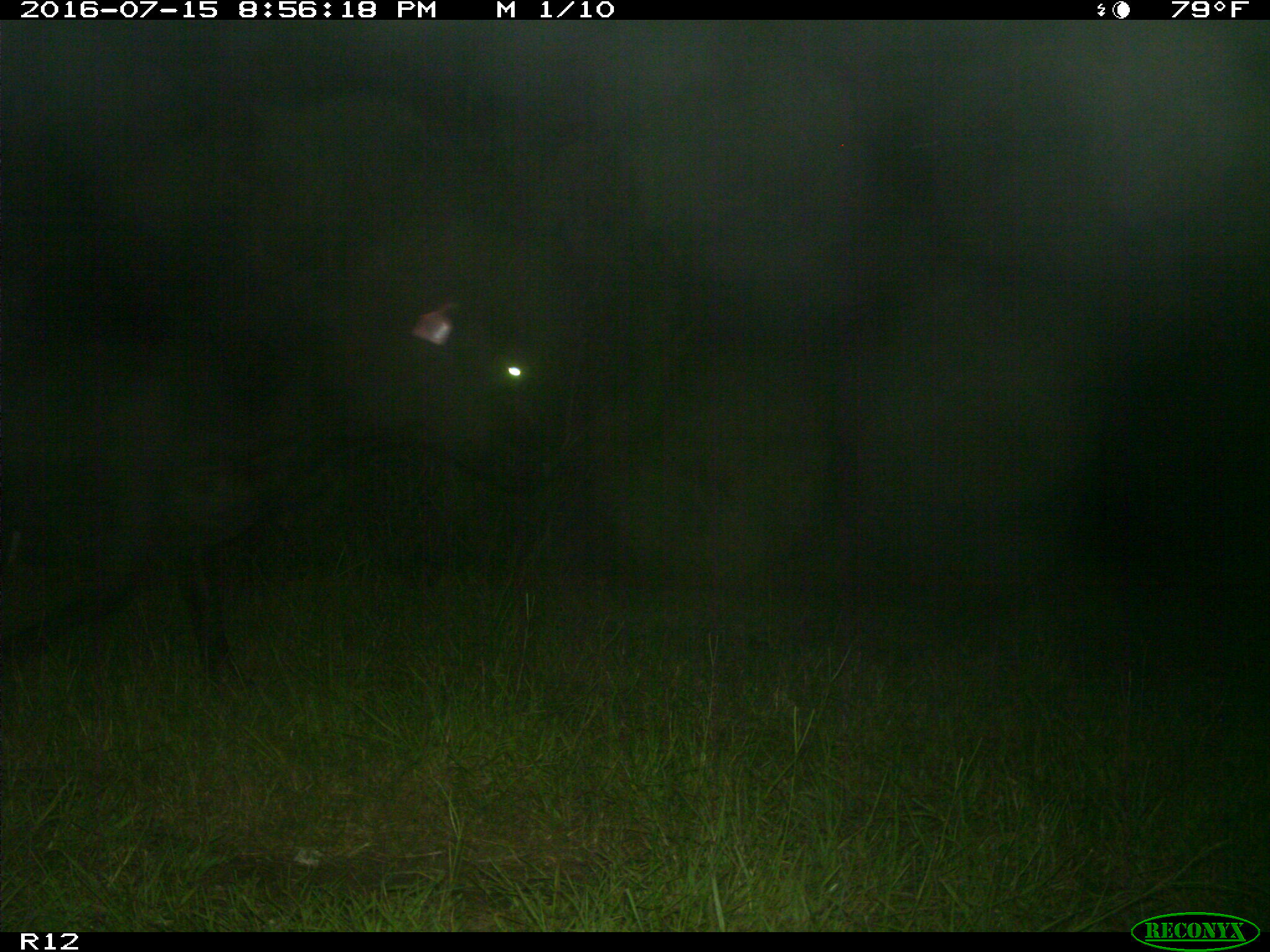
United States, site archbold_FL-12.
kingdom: Animalia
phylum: Chordata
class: Mammalia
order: Artiodactyla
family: Bovidae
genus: Bos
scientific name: Bos taurus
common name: domestic cow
Bos taurus (domestic cow).